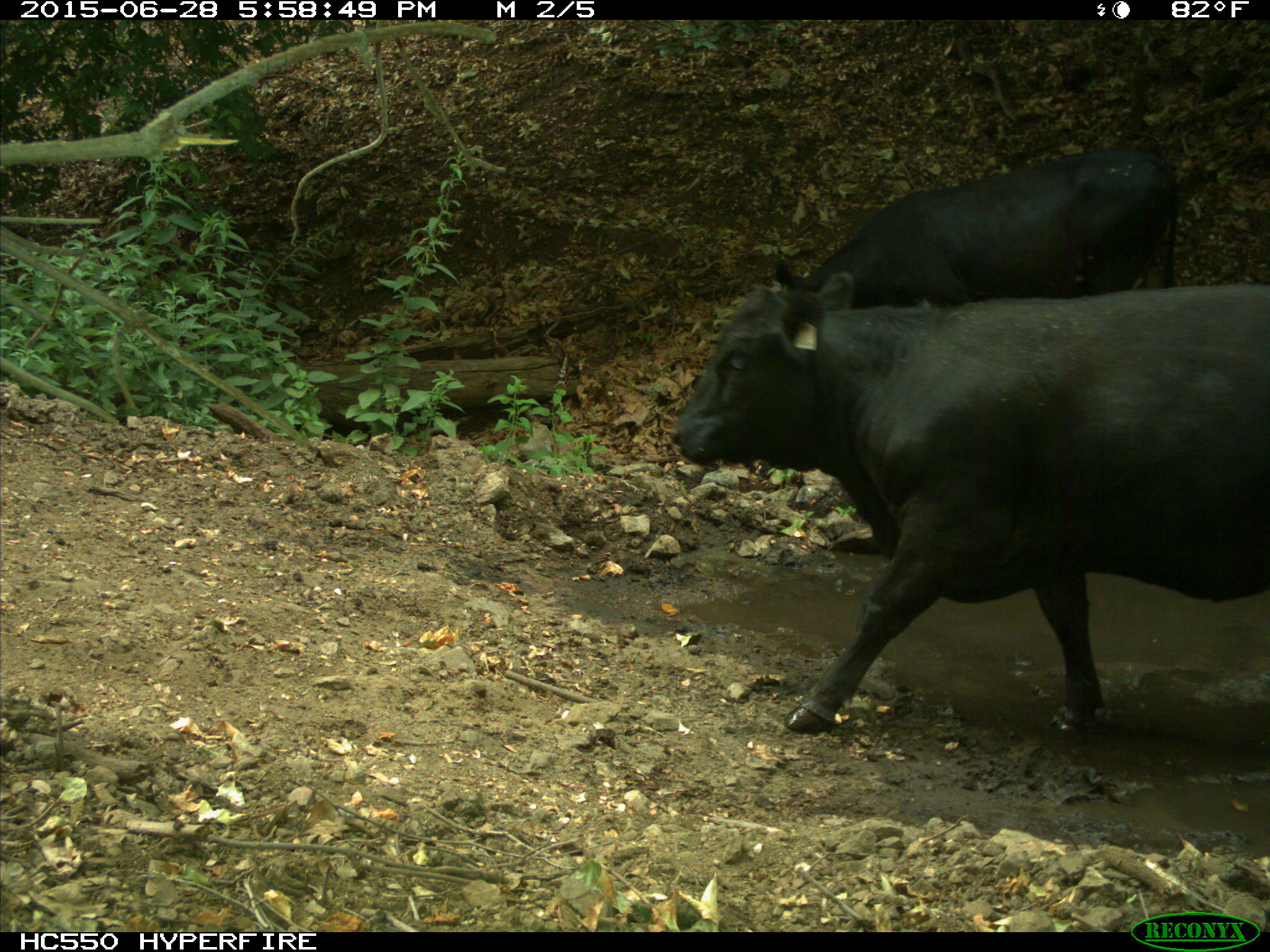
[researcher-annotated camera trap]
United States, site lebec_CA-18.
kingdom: Animalia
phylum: Chordata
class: Mammalia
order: Artiodactyla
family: Bovidae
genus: Bos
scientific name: Bos taurus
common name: domestic cow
Bos taurus (domestic cow).